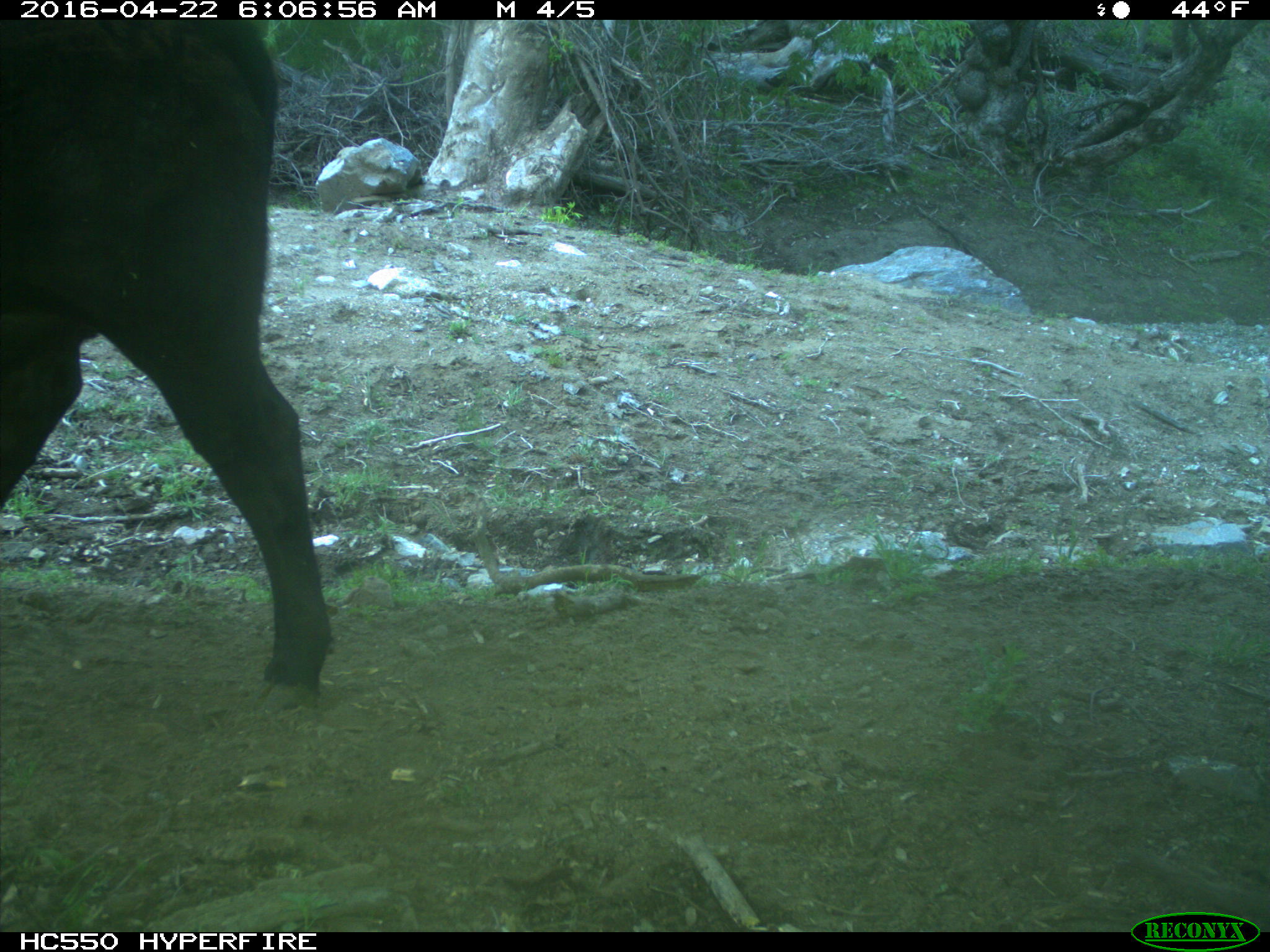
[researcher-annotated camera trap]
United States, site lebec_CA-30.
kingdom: Animalia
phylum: Chordata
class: Mammalia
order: Artiodactyla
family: Bovidae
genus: Bos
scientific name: Bos taurus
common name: domestic cow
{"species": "Bos taurus (domestic cow)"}